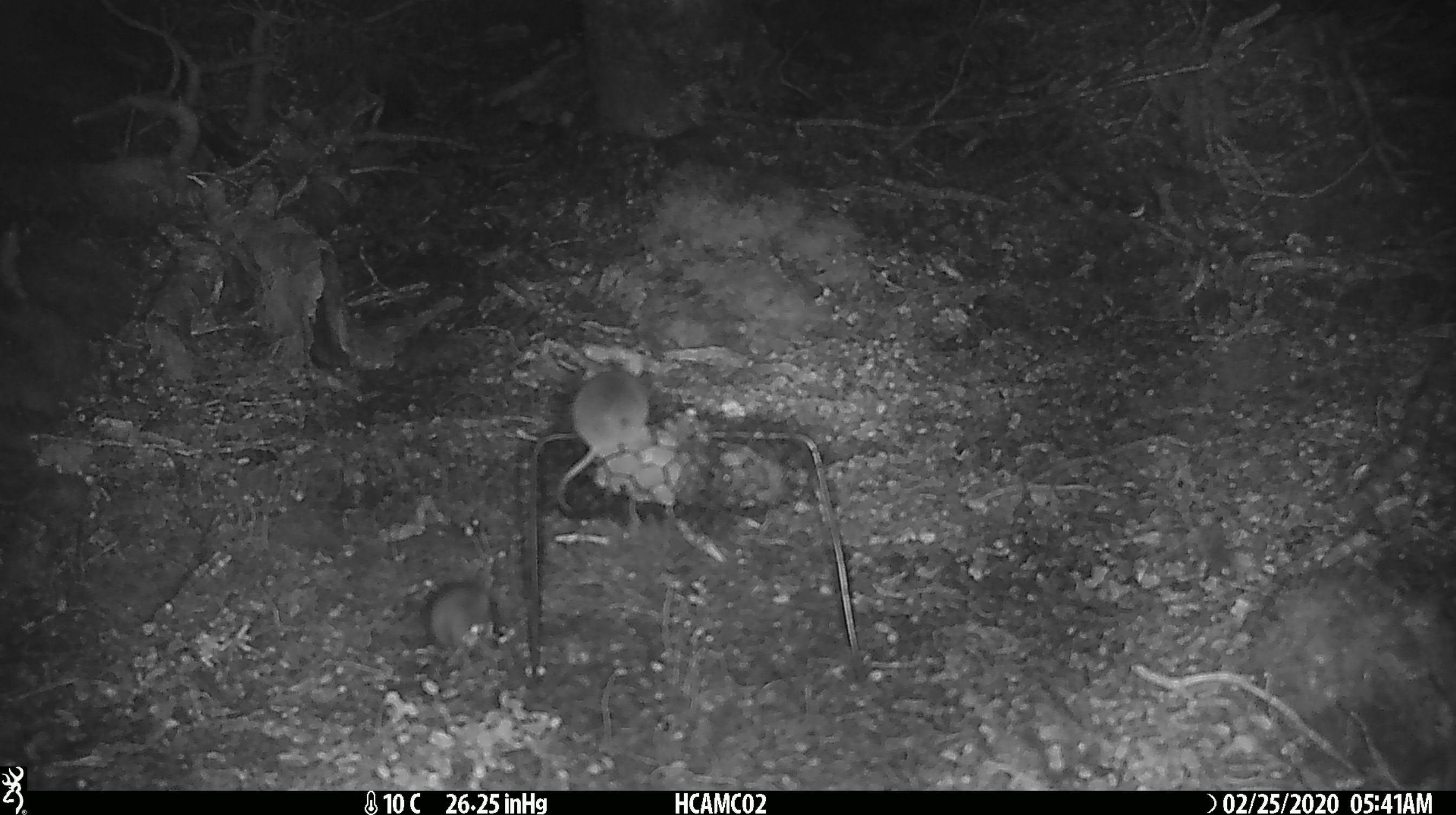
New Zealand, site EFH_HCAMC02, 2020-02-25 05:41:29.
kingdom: Animalia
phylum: Chordata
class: Mammalia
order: Rodentia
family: Muridae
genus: Mus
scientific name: Mus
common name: mouse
Mouse (Mus).